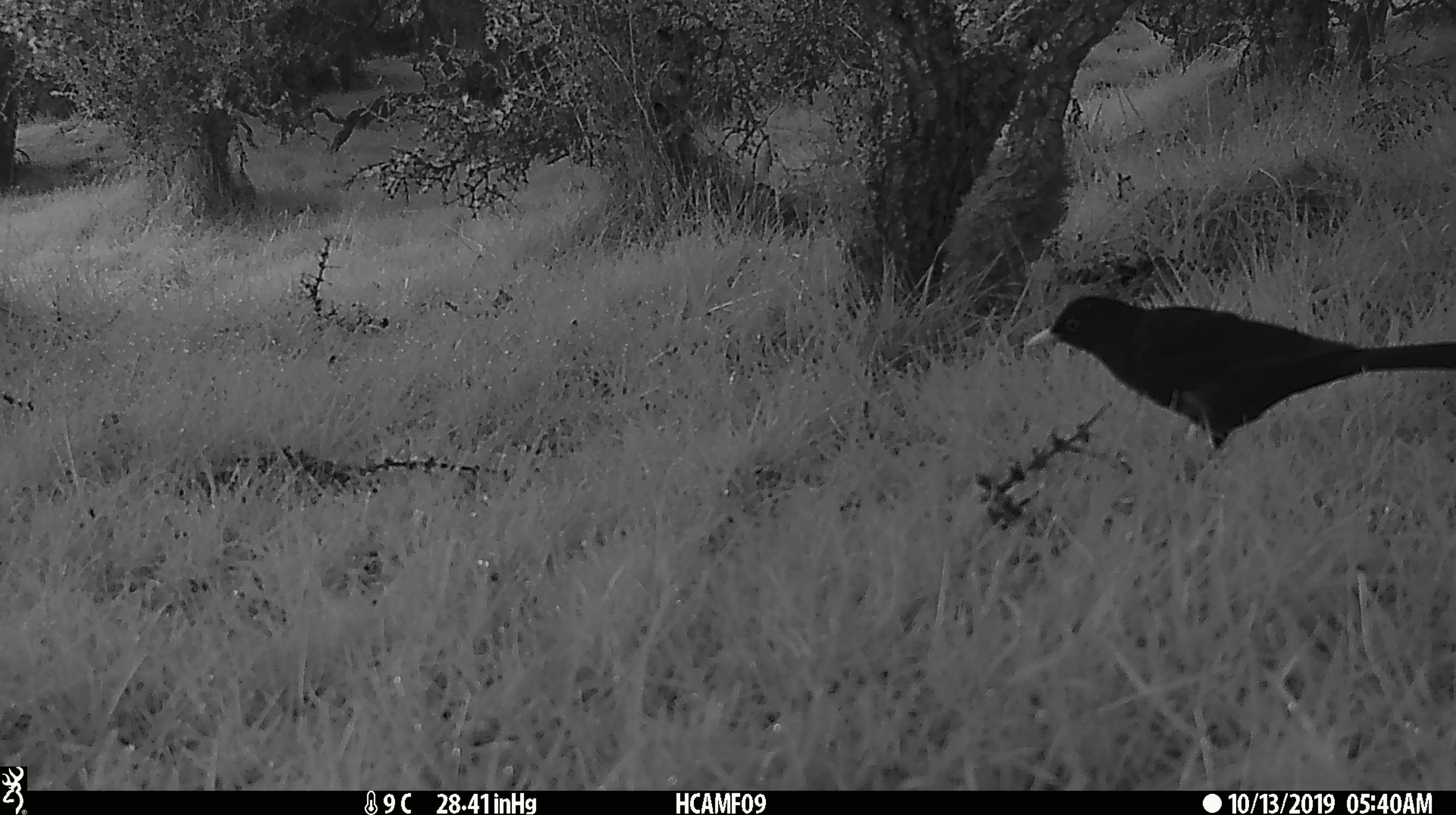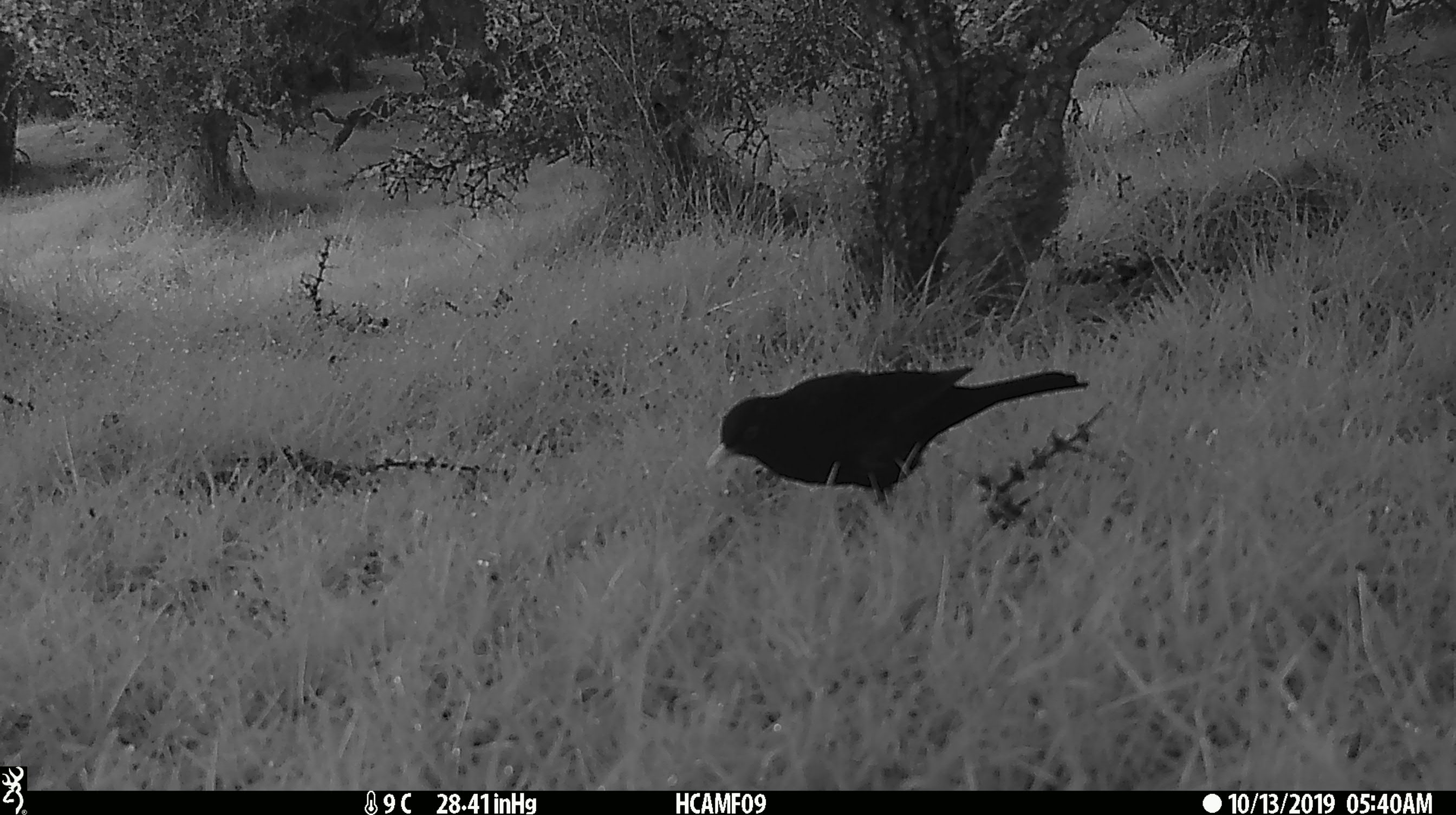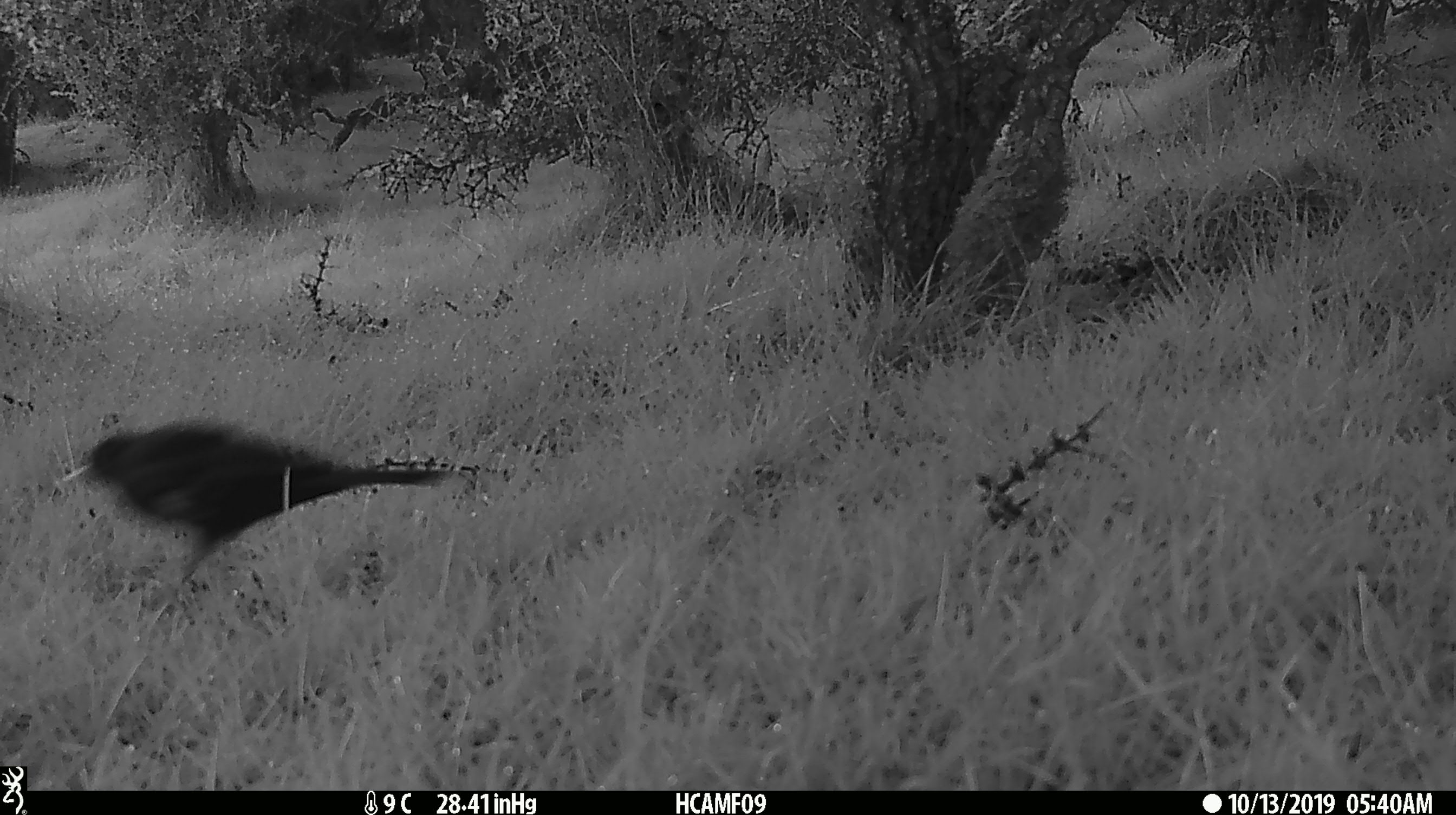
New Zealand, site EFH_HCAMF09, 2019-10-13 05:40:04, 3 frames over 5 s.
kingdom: Animalia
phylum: Chordata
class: Aves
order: Passeriformes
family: Turdidae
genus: Turdus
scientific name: Turdus merula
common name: eurasian blackbird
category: blackbird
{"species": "blackbird (eurasian blackbird) (Turdus merula)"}